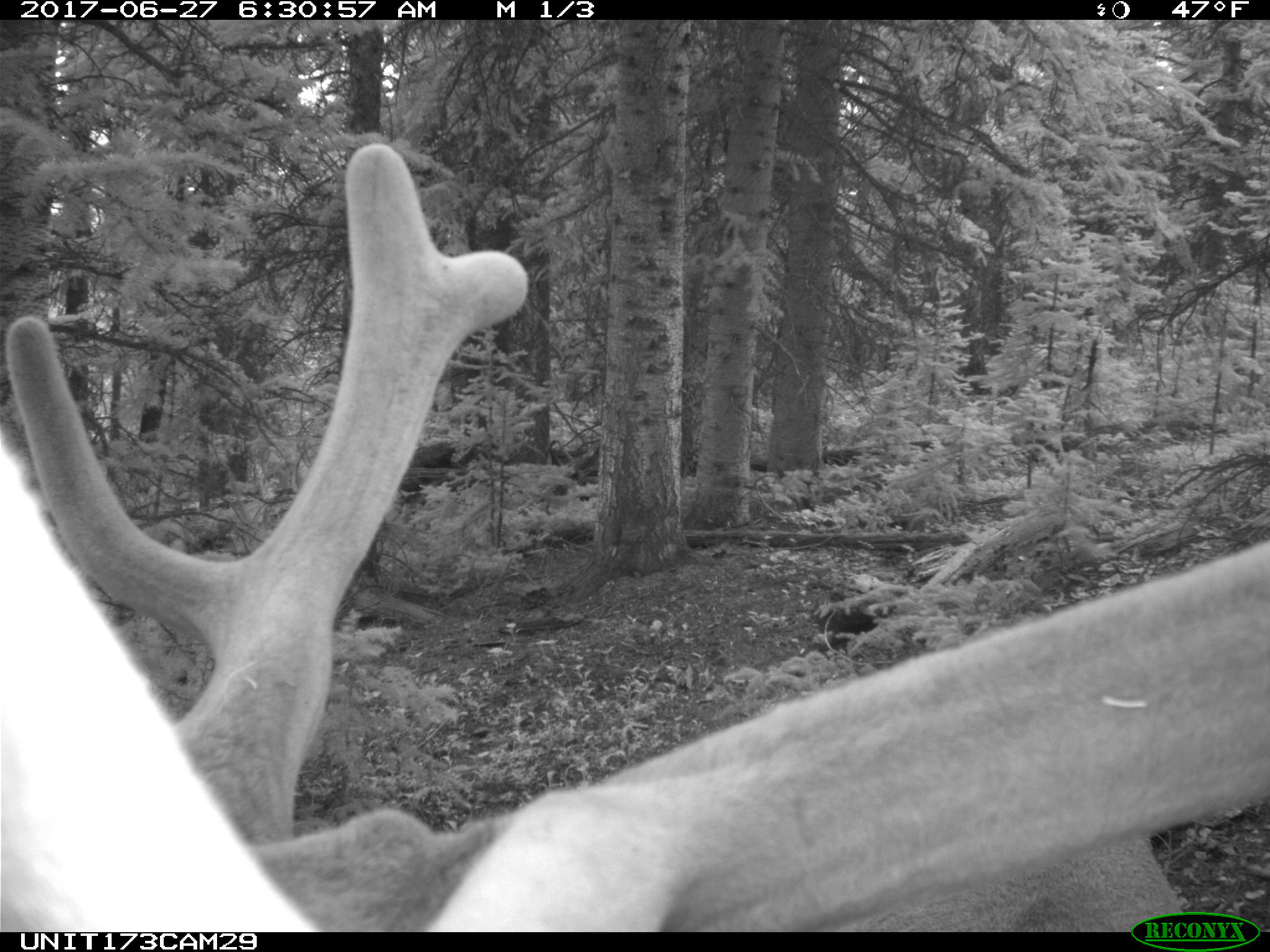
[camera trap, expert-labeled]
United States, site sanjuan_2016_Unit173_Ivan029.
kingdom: Animalia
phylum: Chordata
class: Mammalia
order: Artiodactyla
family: Cervidae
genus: Cervus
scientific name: Cervus elaphus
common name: red deer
Cervus elaphus (red deer).